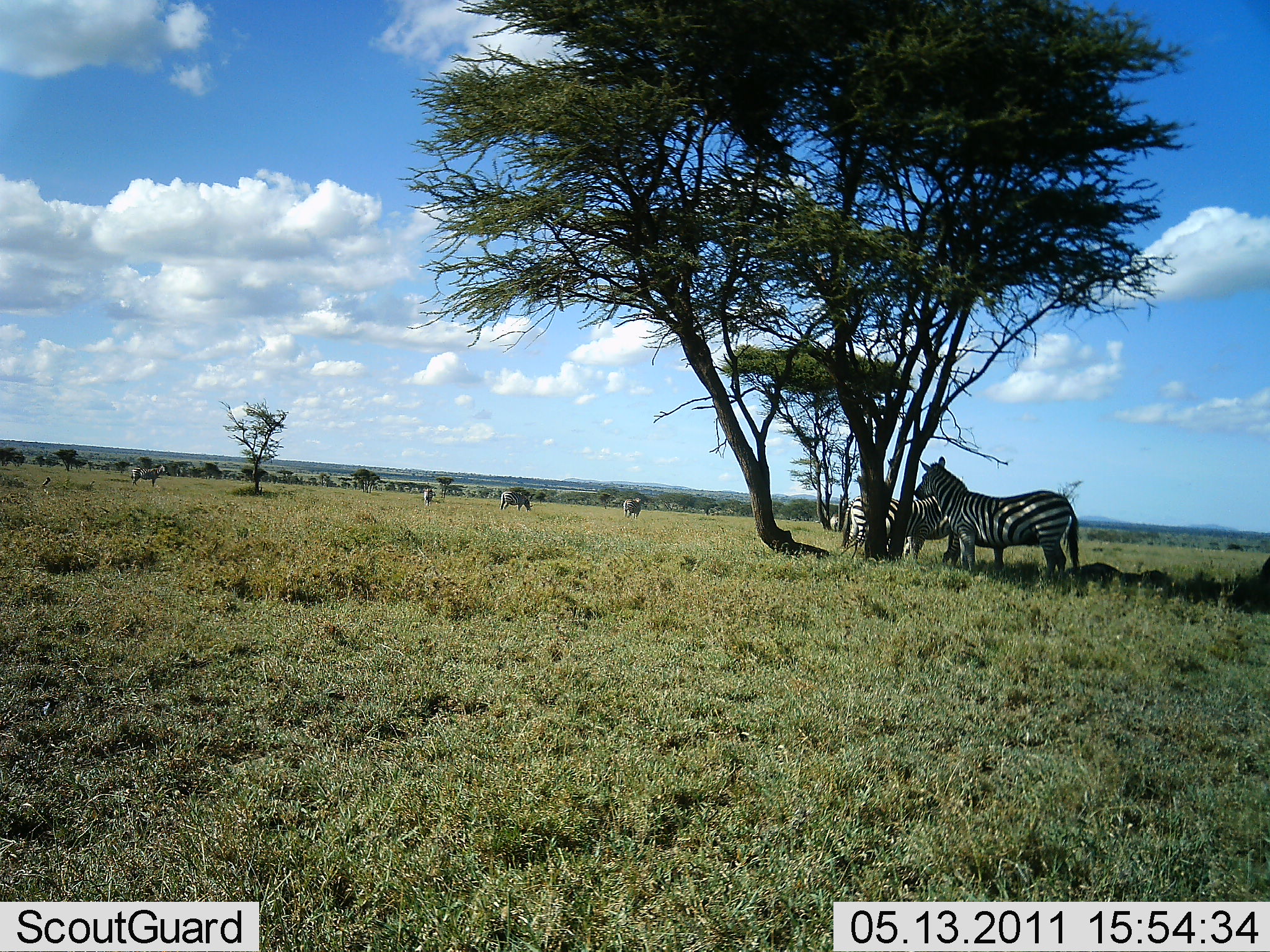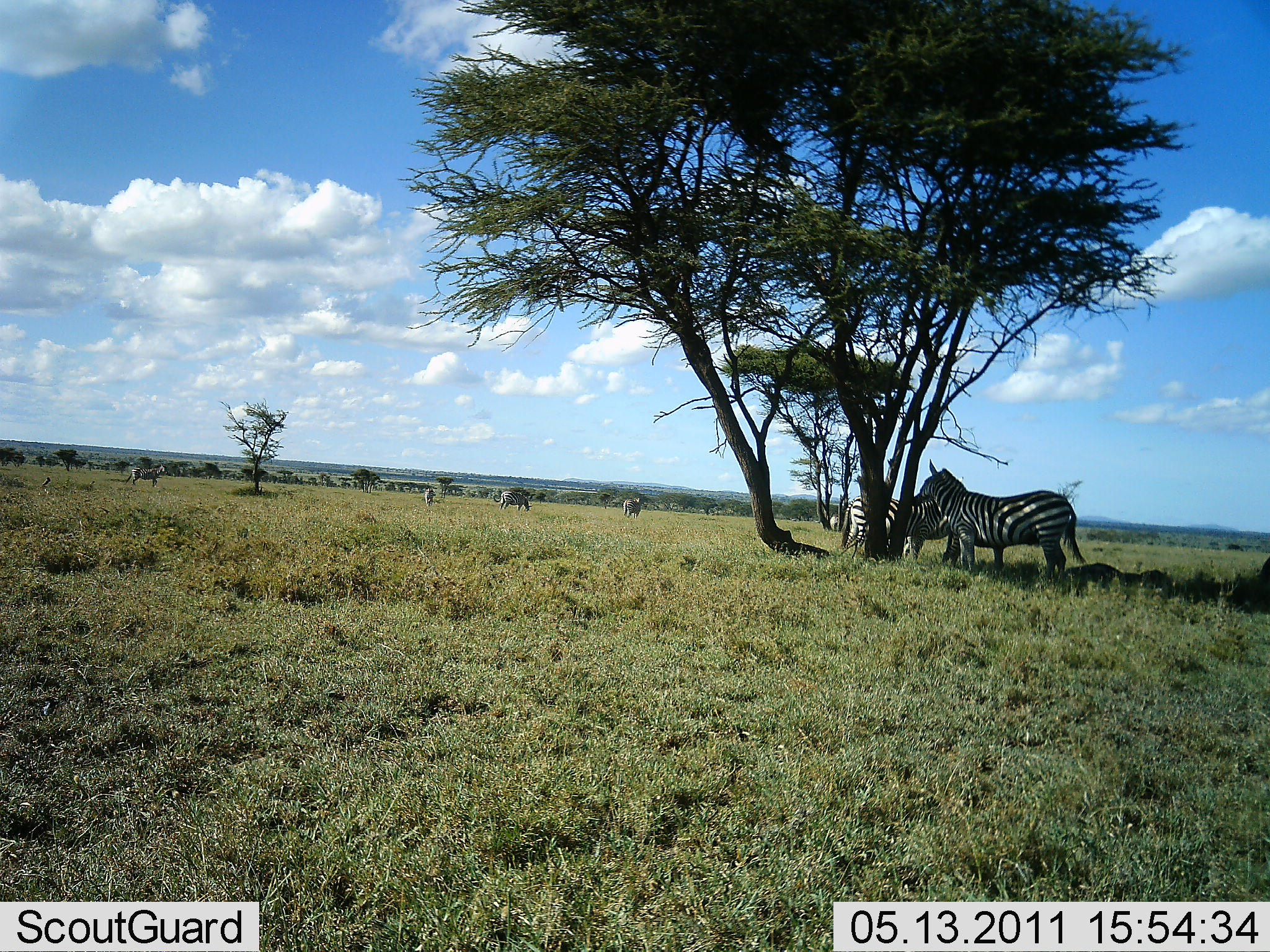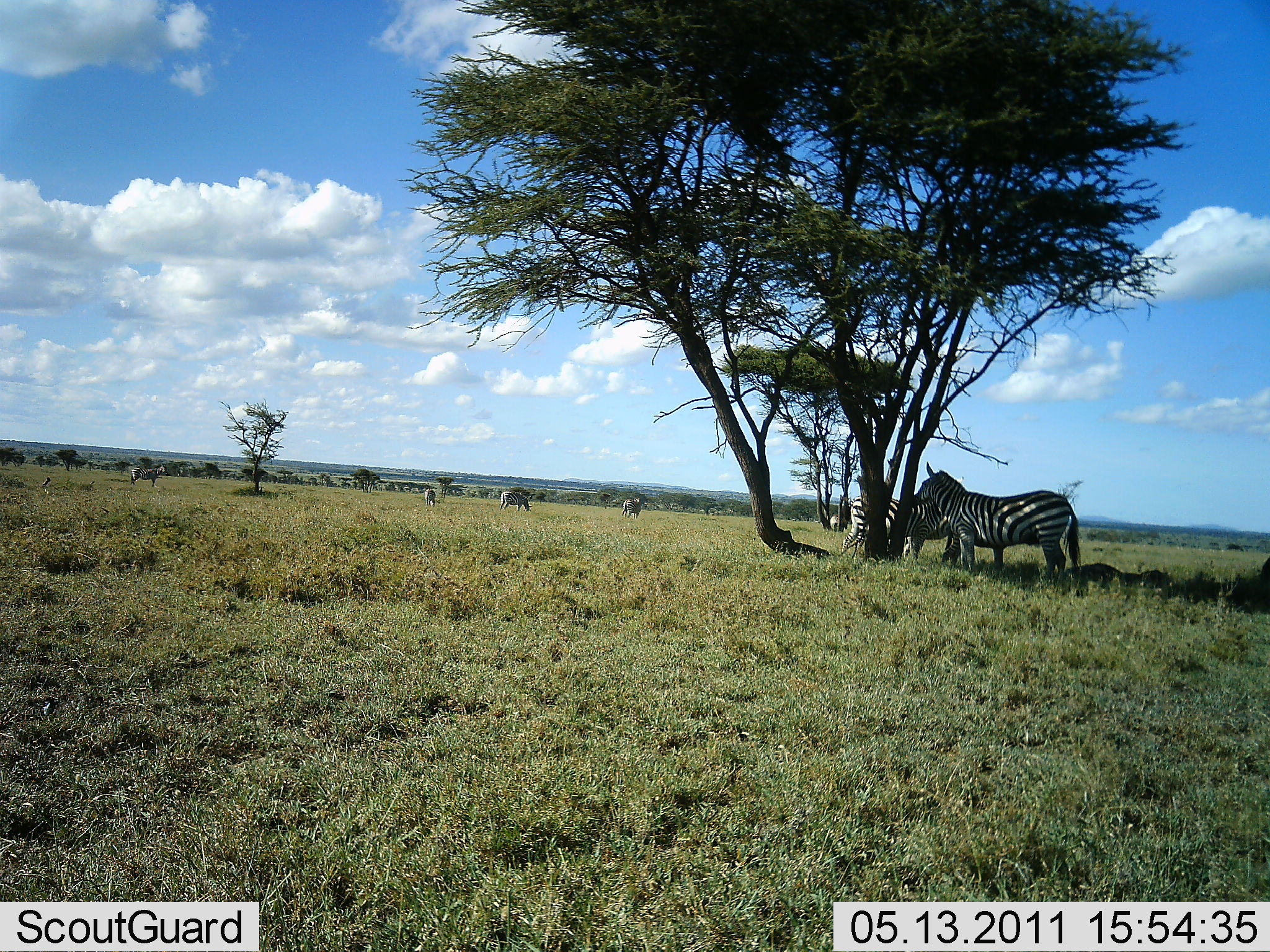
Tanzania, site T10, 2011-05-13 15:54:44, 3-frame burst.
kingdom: Animalia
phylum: Chordata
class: Mammalia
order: Perissodactyla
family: Equidae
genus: Equus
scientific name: Equus quagga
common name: plains zebra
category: zebra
Zebra (plains zebra) (Equus quagga), count 5. Behavior (volunteer vote fractions): standing 91%, resting 9%, moving 0%, interacting 9%. Young present (vote fraction): 0%. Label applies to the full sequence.